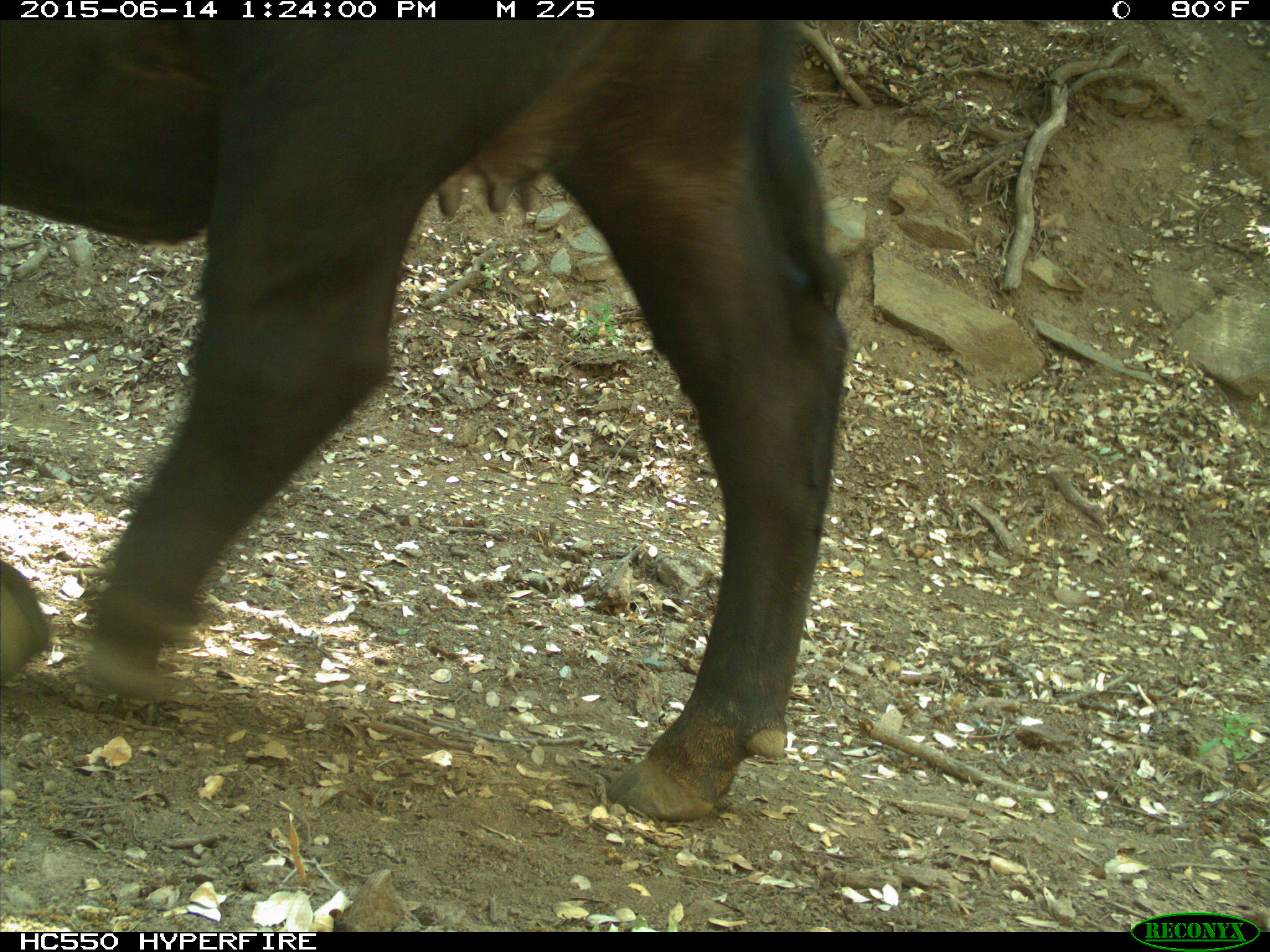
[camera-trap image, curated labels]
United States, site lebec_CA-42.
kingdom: Animalia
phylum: Chordata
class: Mammalia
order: Artiodactyla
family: Bovidae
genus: Bos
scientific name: Bos taurus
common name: domestic cow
Bos taurus (domestic cow).